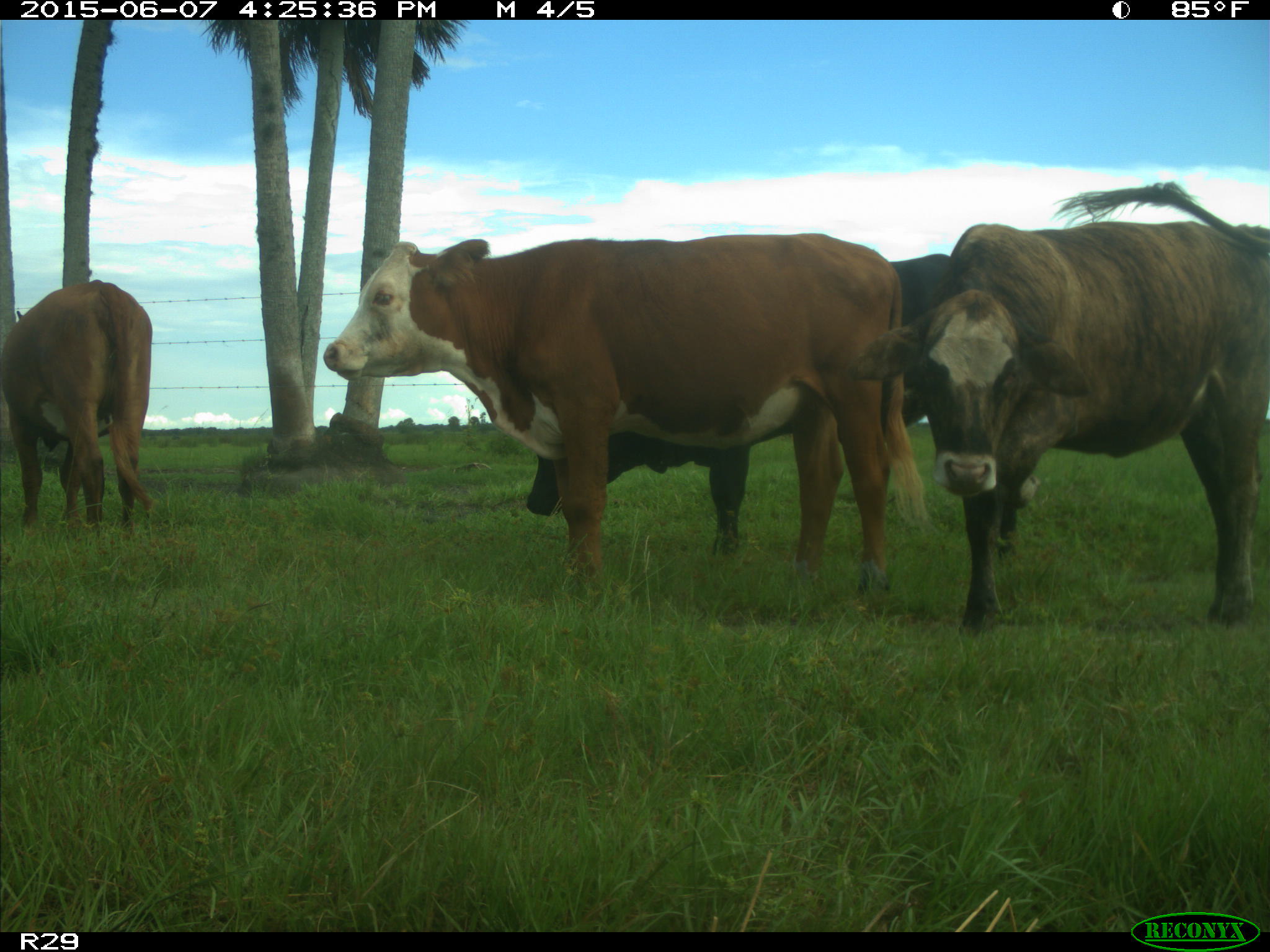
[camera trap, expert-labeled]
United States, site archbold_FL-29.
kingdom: Animalia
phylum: Chordata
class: Mammalia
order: Artiodactyla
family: Bovidae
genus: Bos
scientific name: Bos taurus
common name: domestic cow